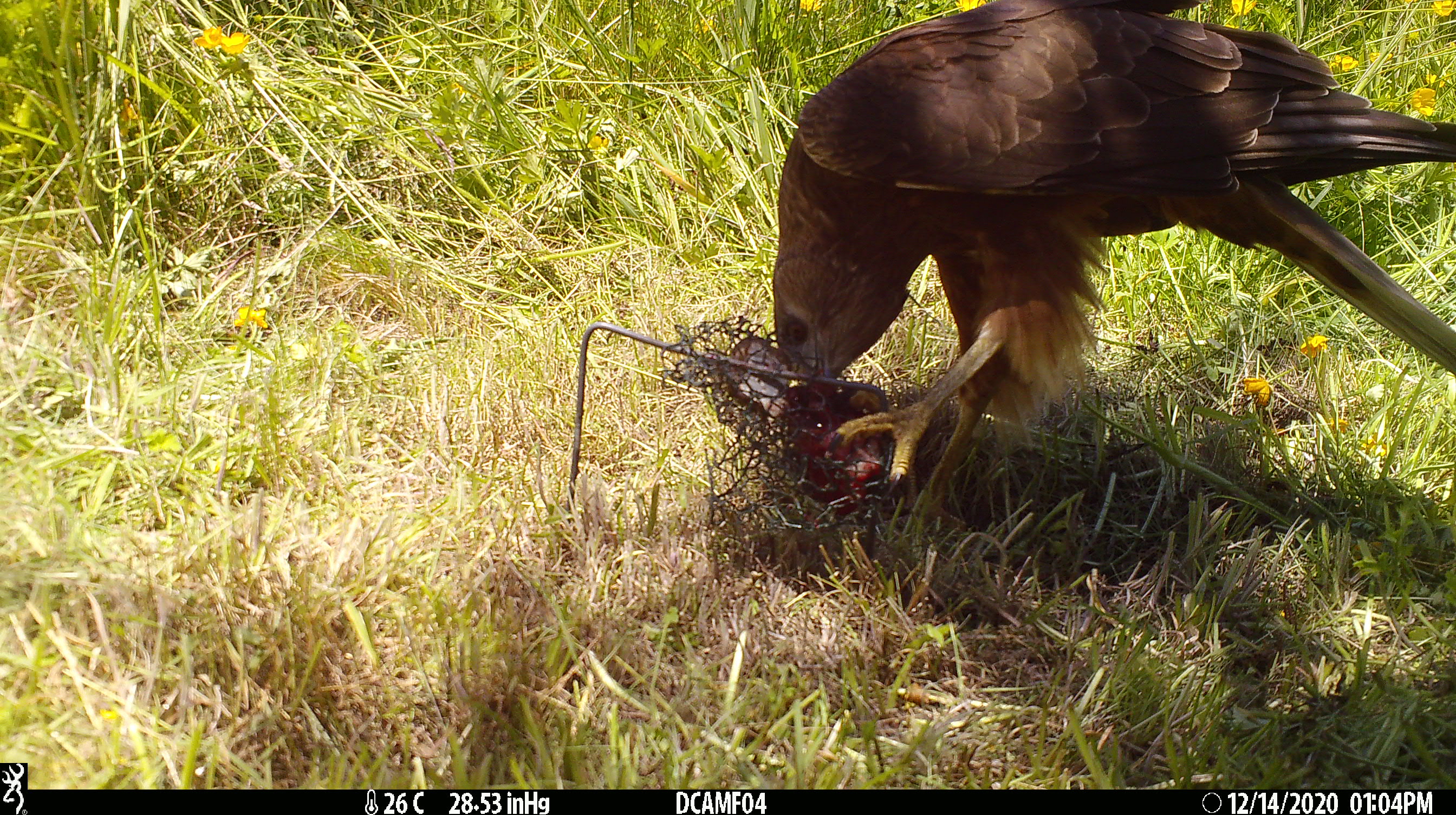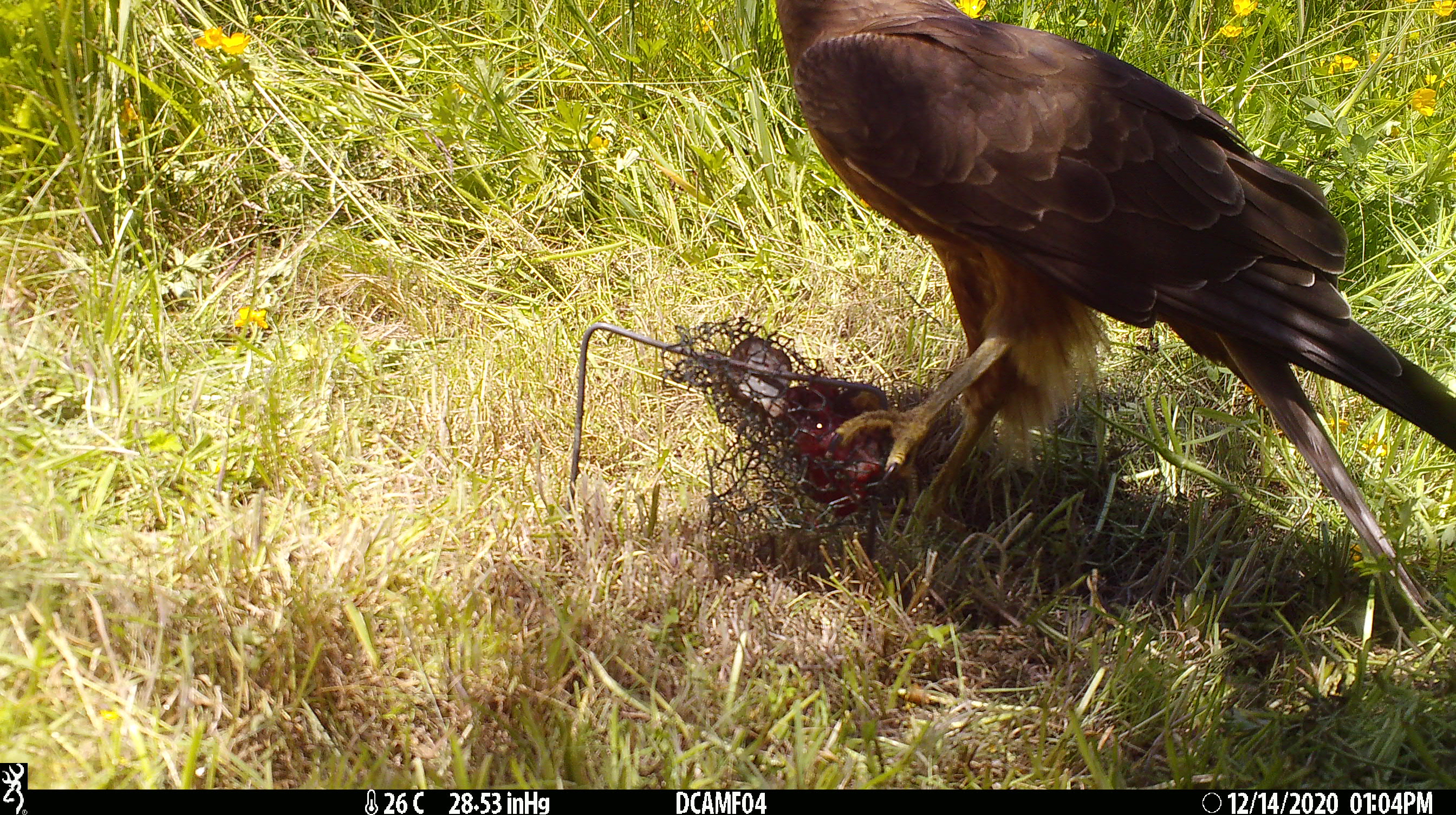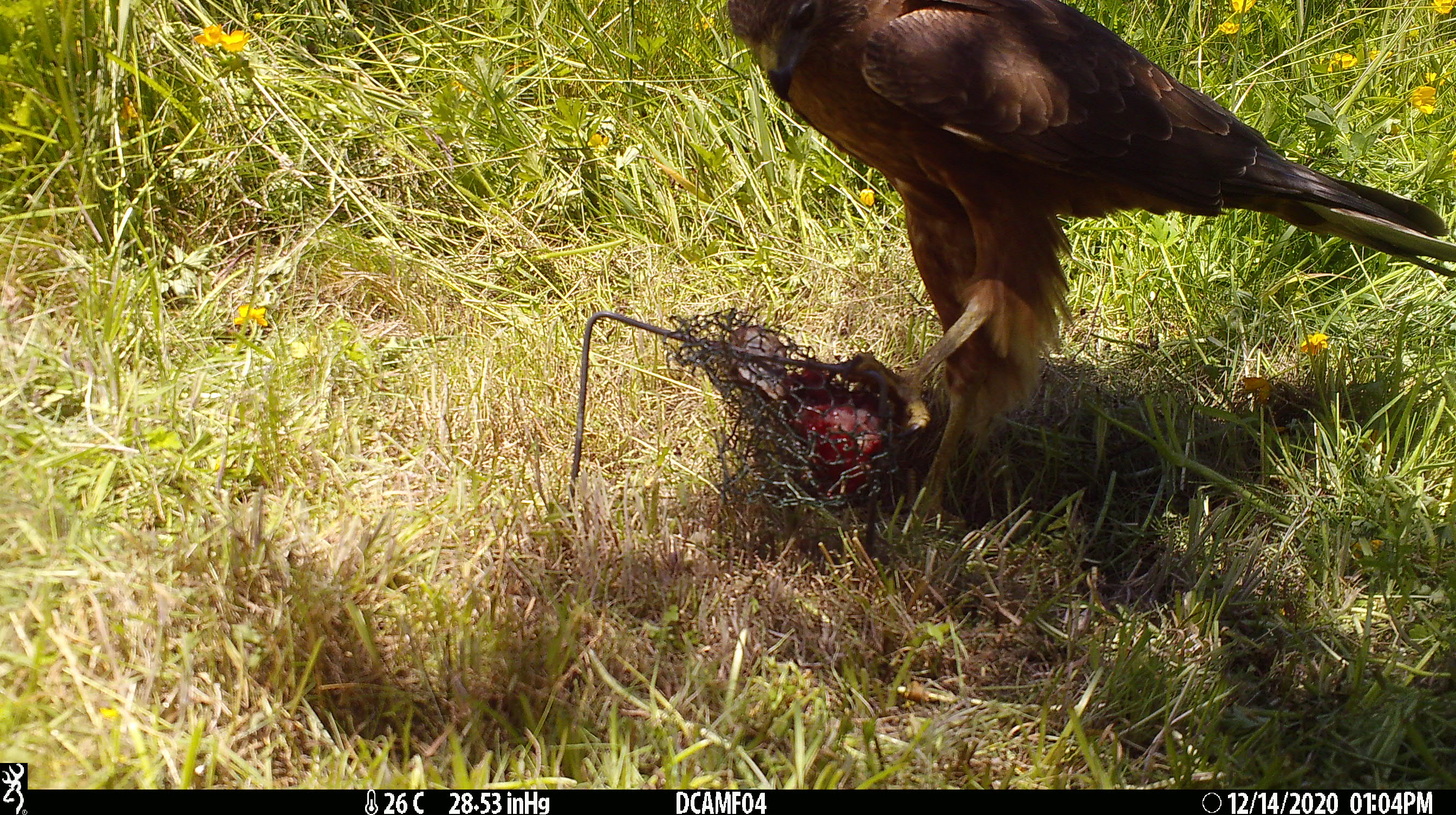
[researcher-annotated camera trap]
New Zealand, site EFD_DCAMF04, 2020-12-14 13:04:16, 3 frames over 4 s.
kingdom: Animalia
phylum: Chordata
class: Aves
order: Accipitriformes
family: Accipitridae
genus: Circus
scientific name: Circus approximans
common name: swamp harrier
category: harrier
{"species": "harrier (swamp harrier) (Circus approximans)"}